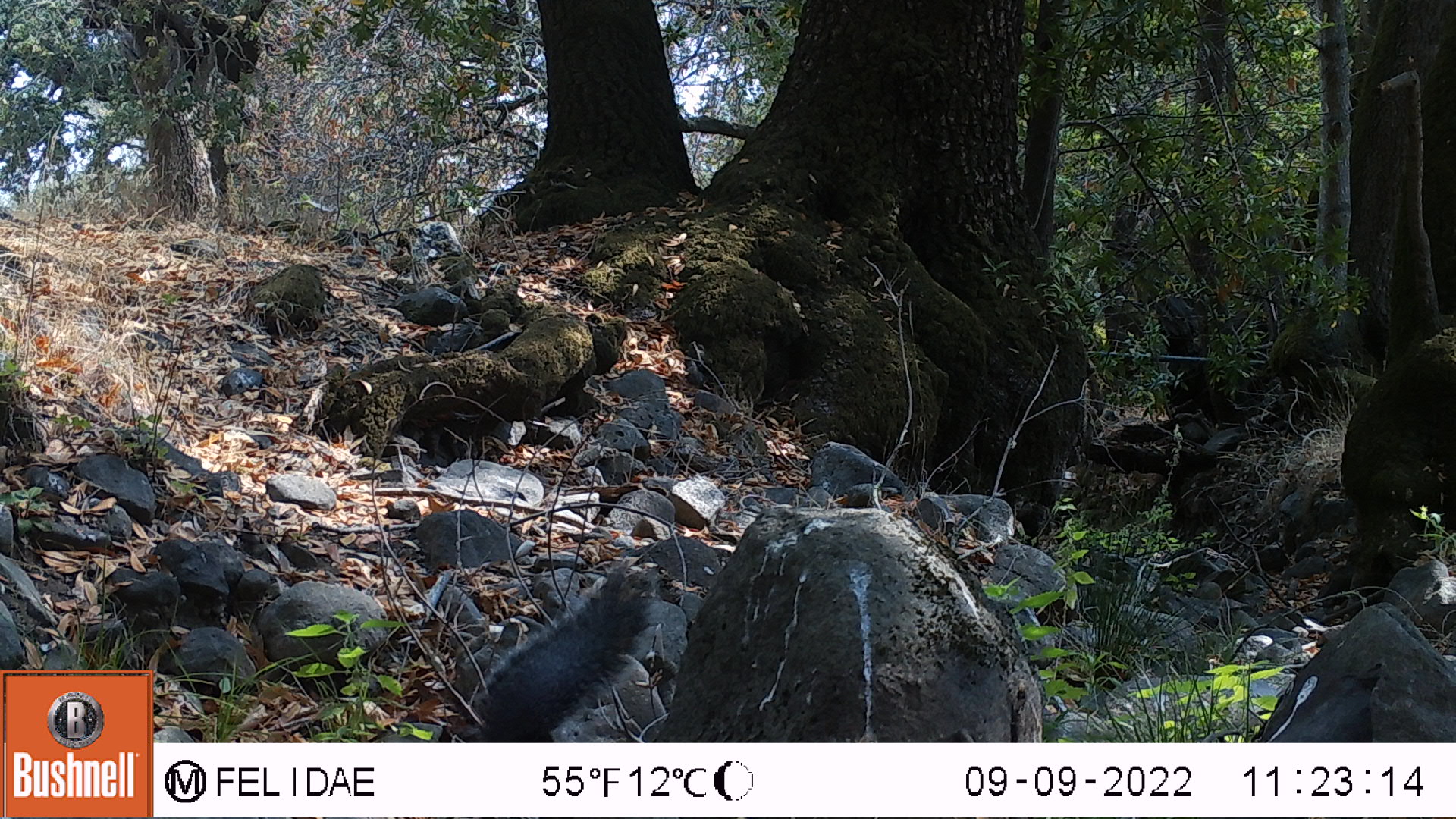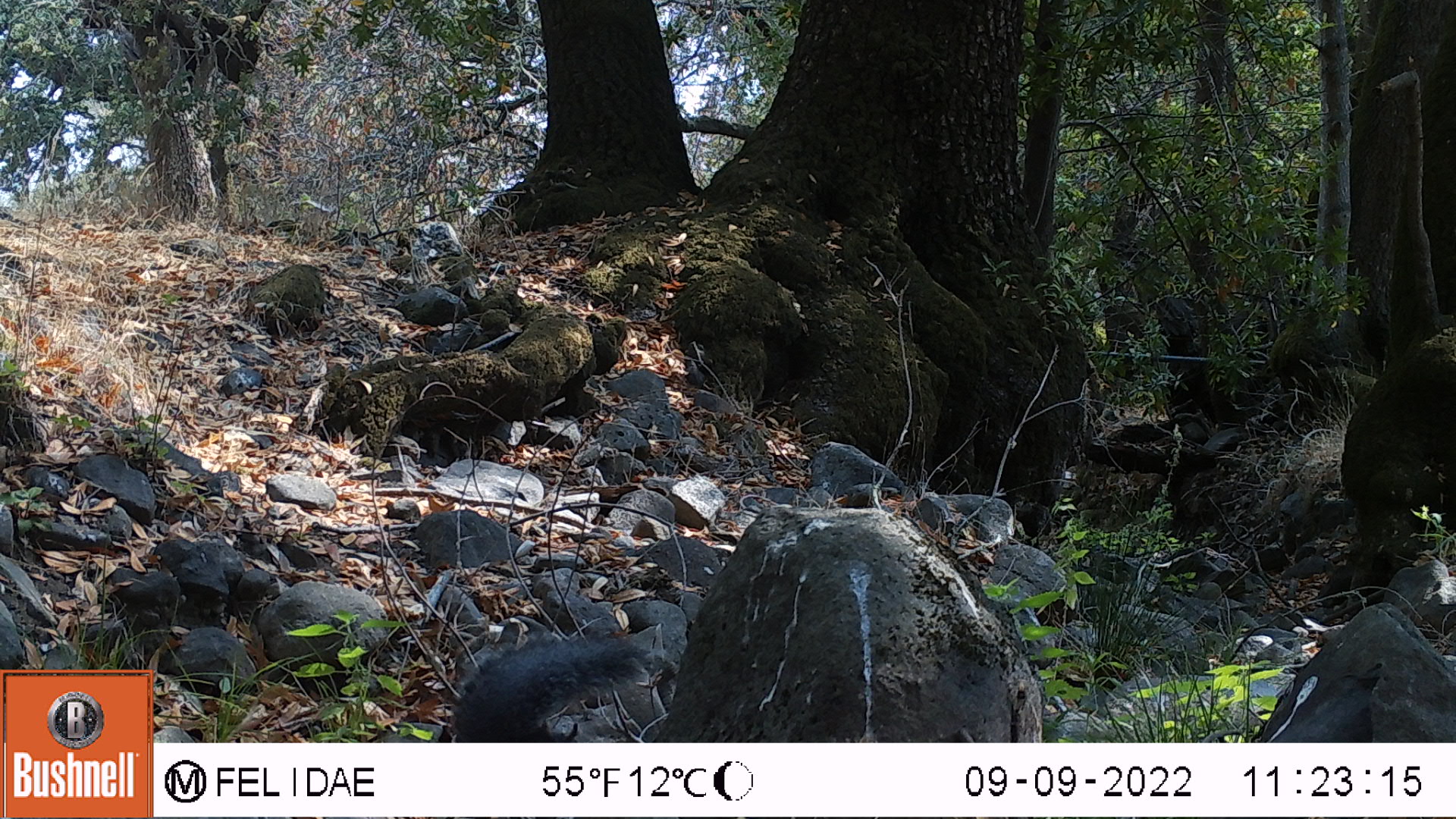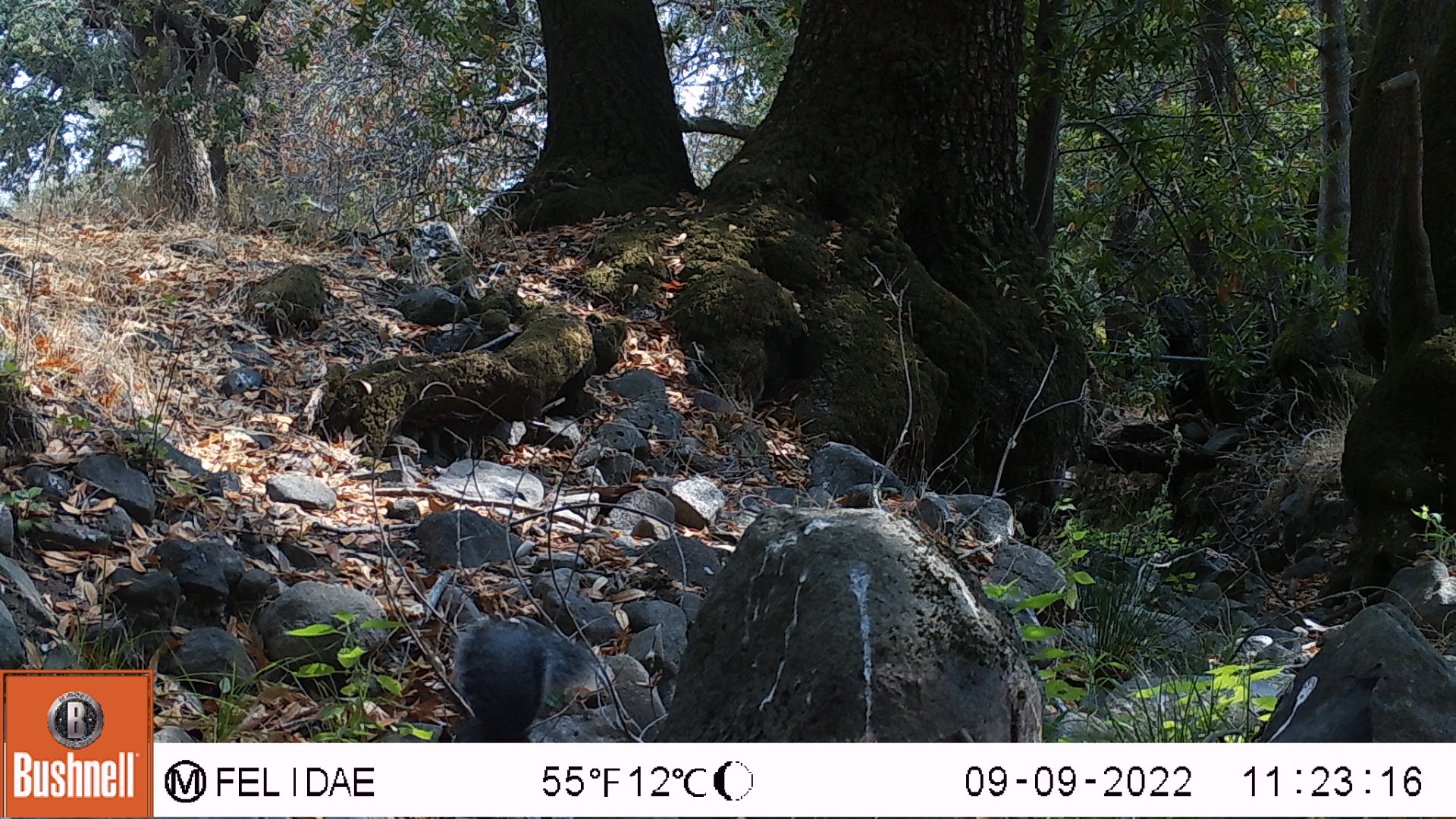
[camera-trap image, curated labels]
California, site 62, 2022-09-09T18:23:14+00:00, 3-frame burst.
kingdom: Animalia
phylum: Chordata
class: Mammalia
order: Rodentia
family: Sciuridae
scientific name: Sciuridae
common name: squirrel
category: unknown squirrel